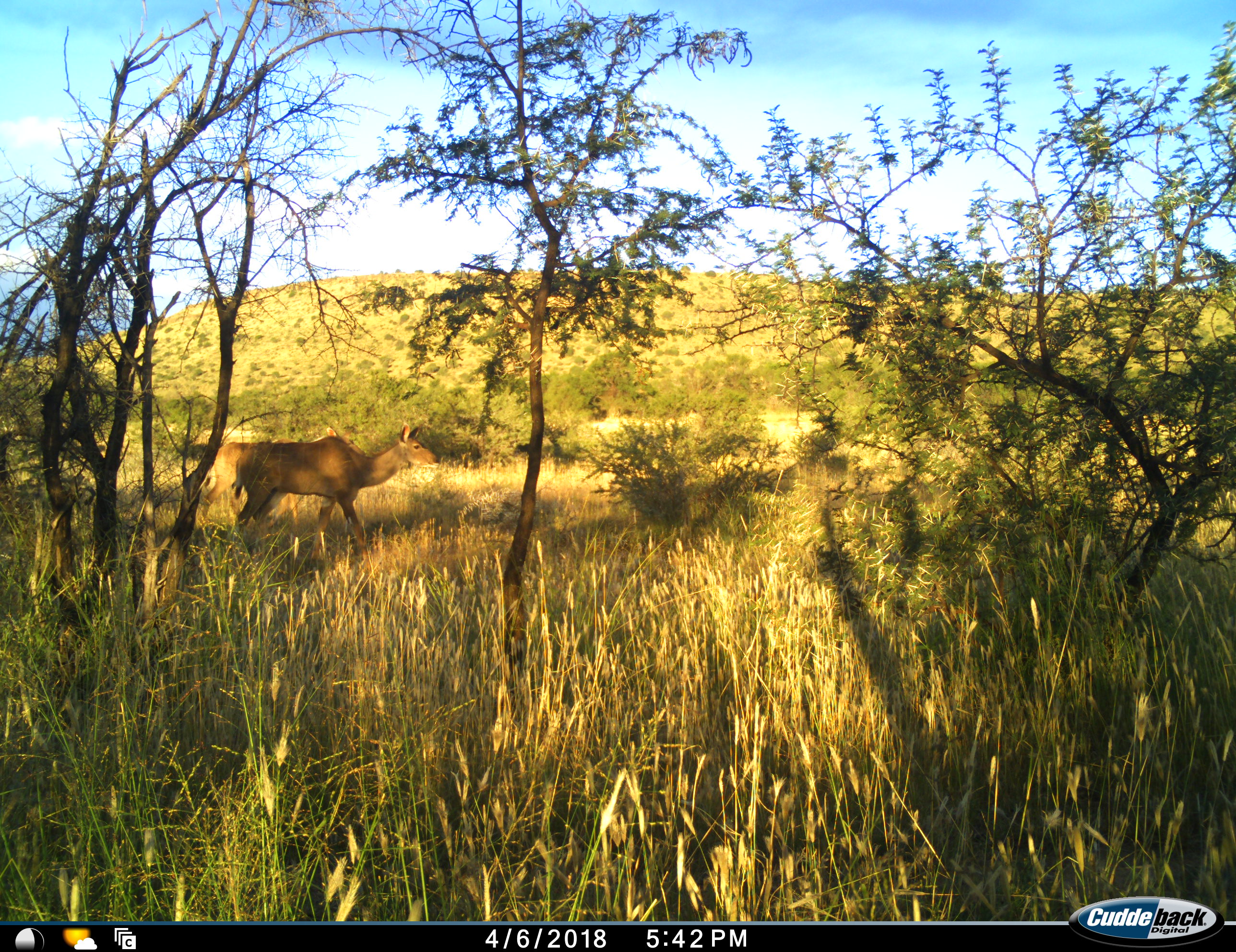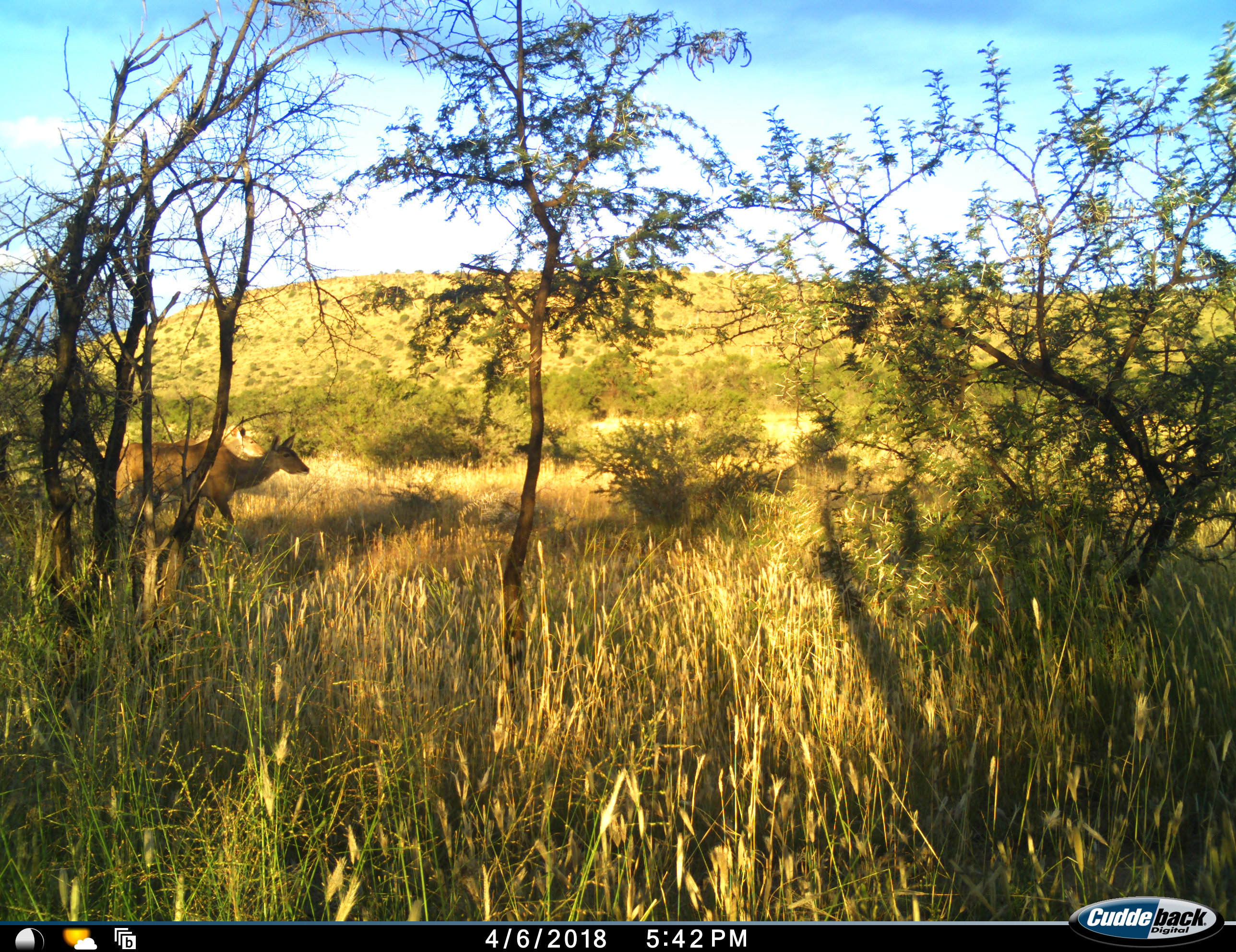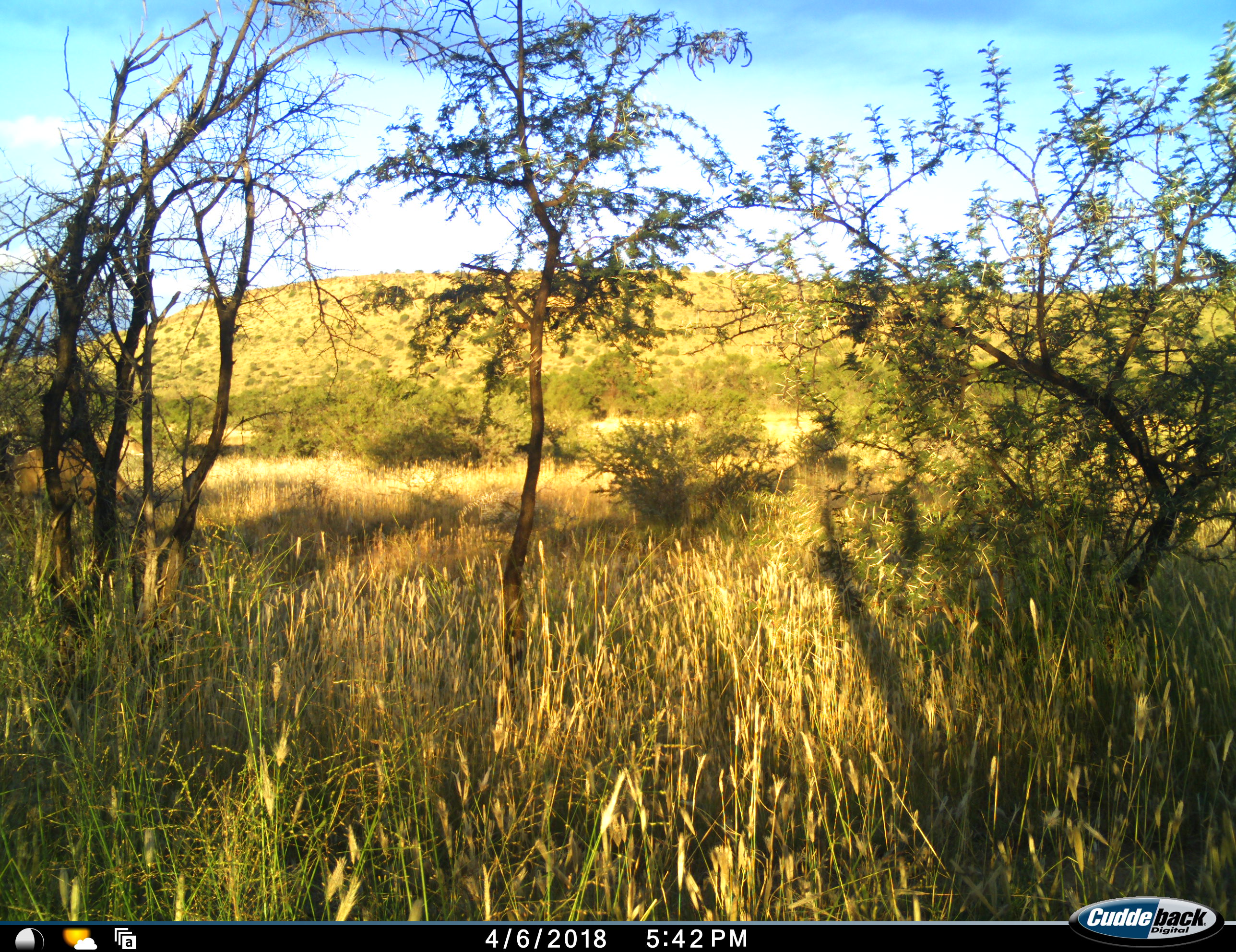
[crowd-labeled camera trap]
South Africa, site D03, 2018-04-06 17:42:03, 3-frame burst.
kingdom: Animalia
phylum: Chordata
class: Mammalia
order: Artiodactyla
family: Bovidae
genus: Tragelaphus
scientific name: Tragelaphus strepsiceros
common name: greater kudu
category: kudu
Kudu (greater kudu) (Tragelaphus strepsiceros), count 2. Behavior (volunteer vote fractions): standing 0%, resting 0%, moving 100%, interacting 12%. Young present (vote fraction): 12%. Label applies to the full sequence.